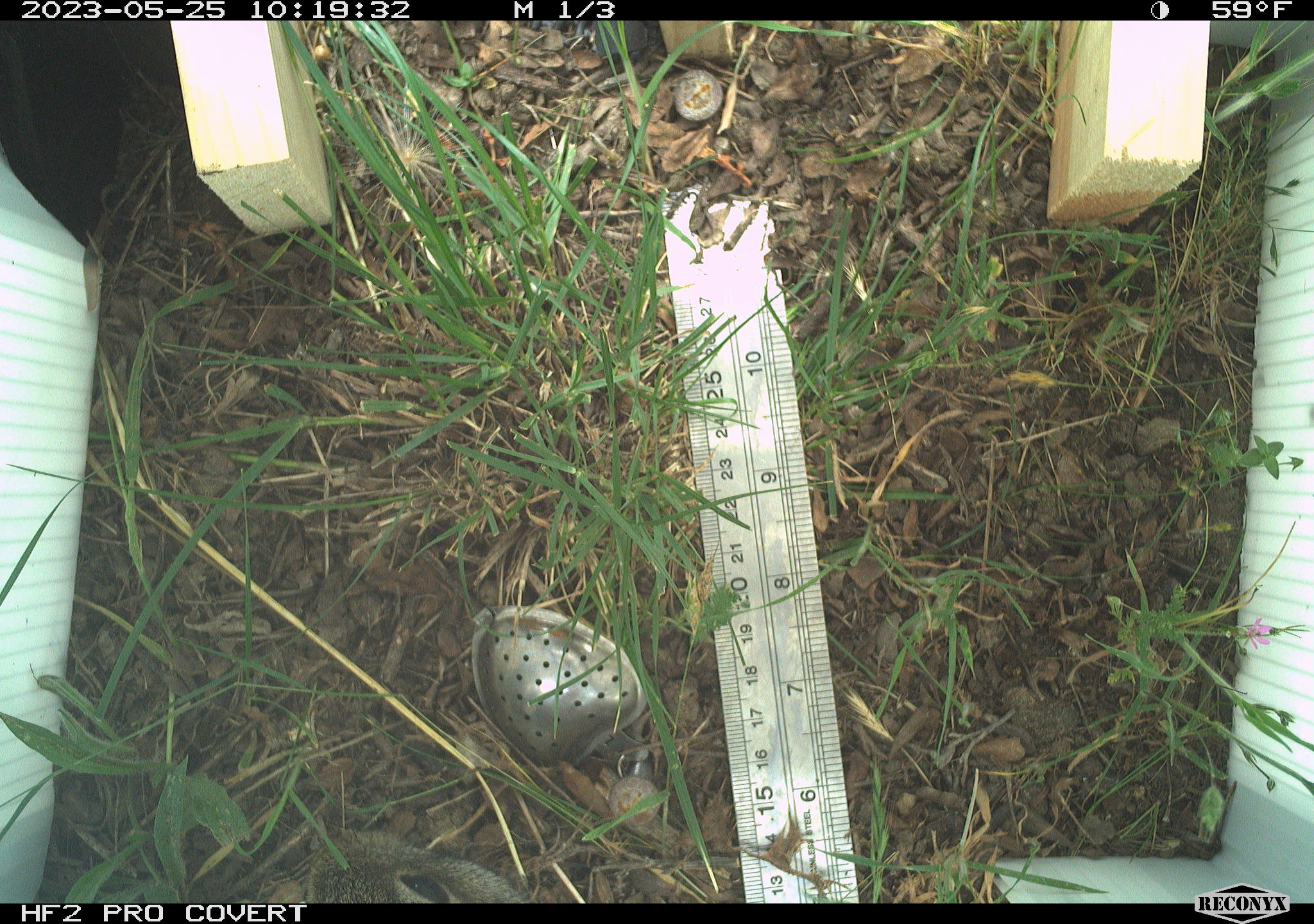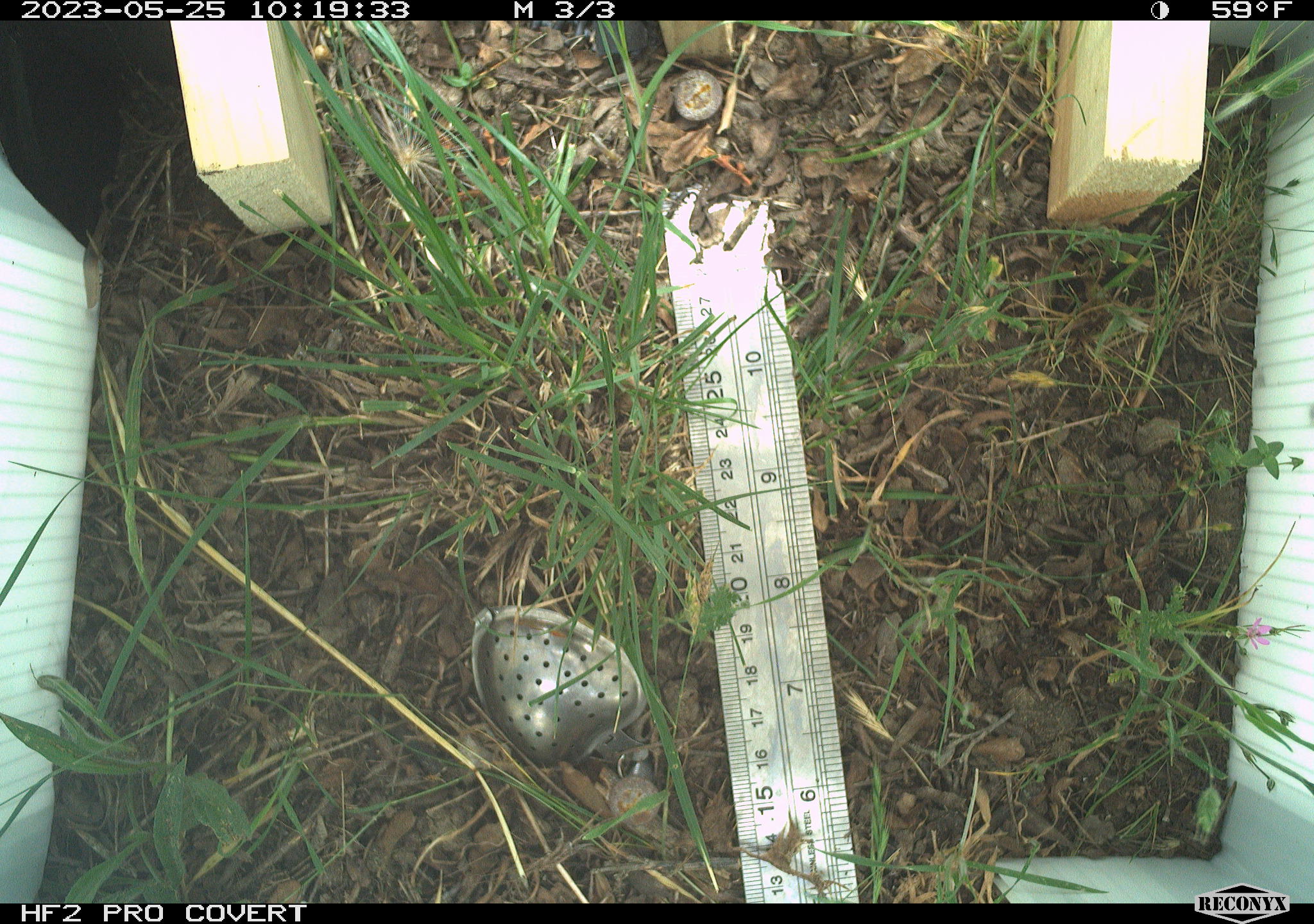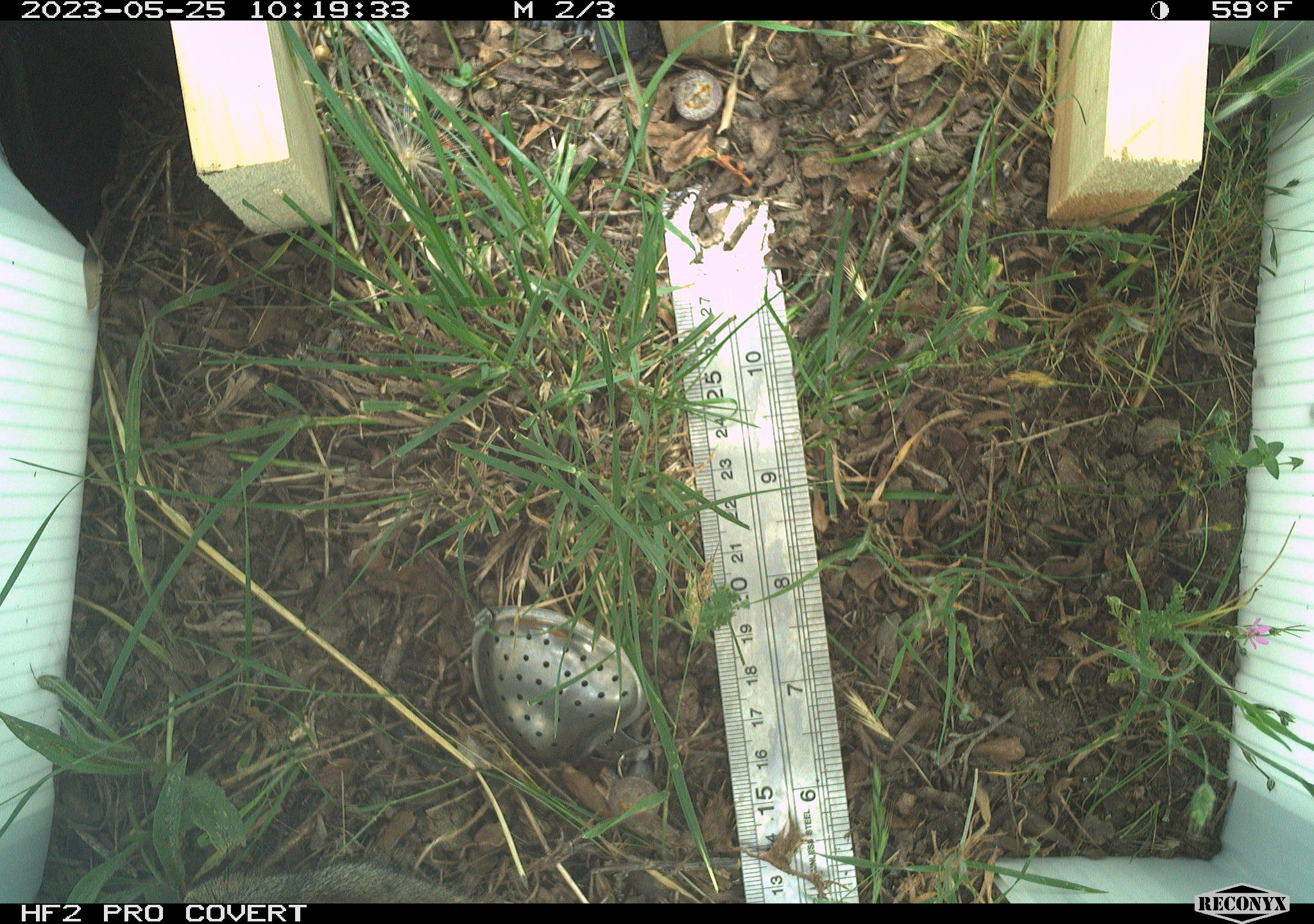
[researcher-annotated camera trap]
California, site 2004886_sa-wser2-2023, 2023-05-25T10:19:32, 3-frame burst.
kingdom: Animalia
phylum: Chordata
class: Mammalia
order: Lagomorpha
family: Leporidae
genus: Sylvilagus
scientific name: Sylvilagus bachmani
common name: brush rabbit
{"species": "brush rabbit (Sylvilagus bachmani)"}